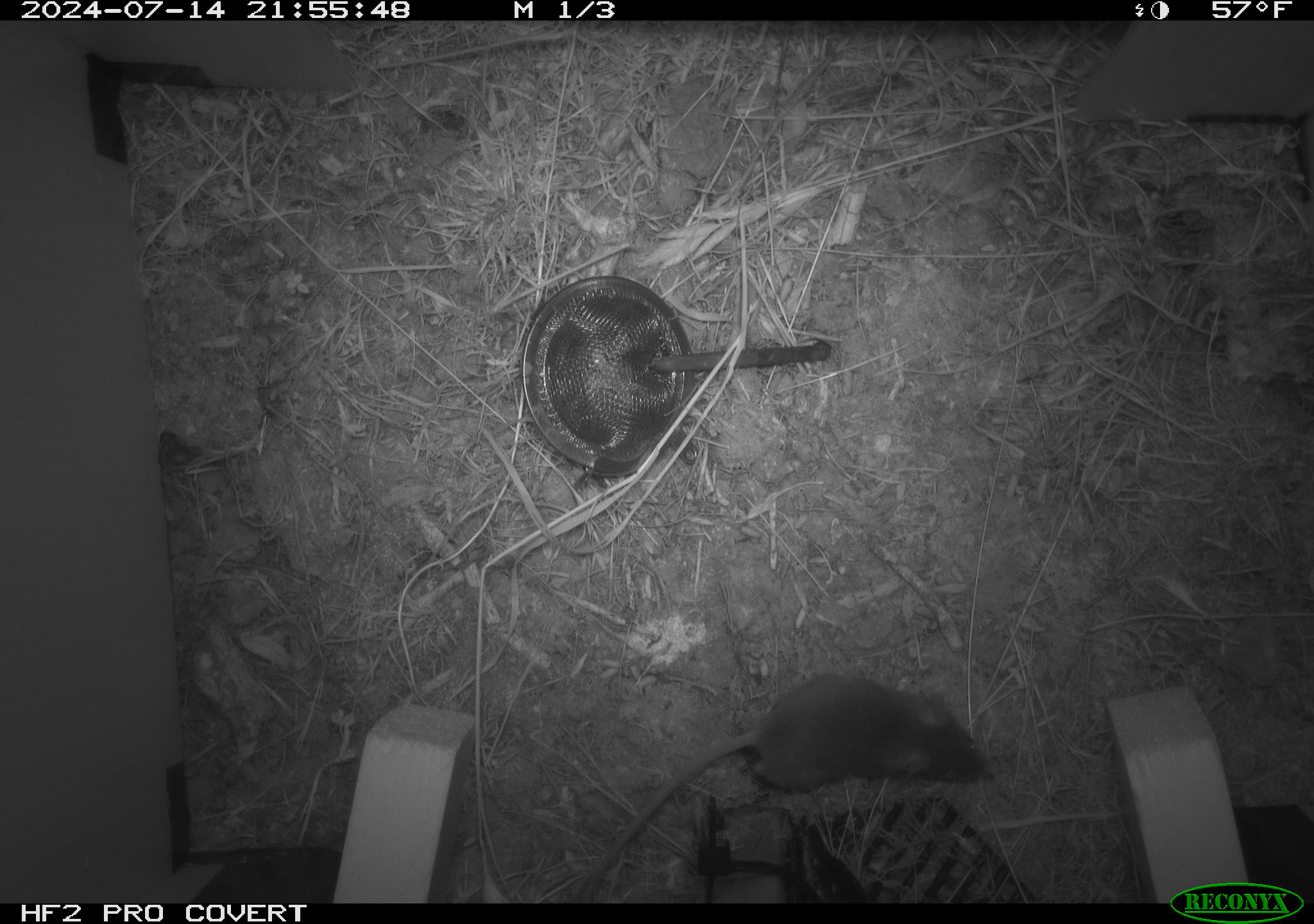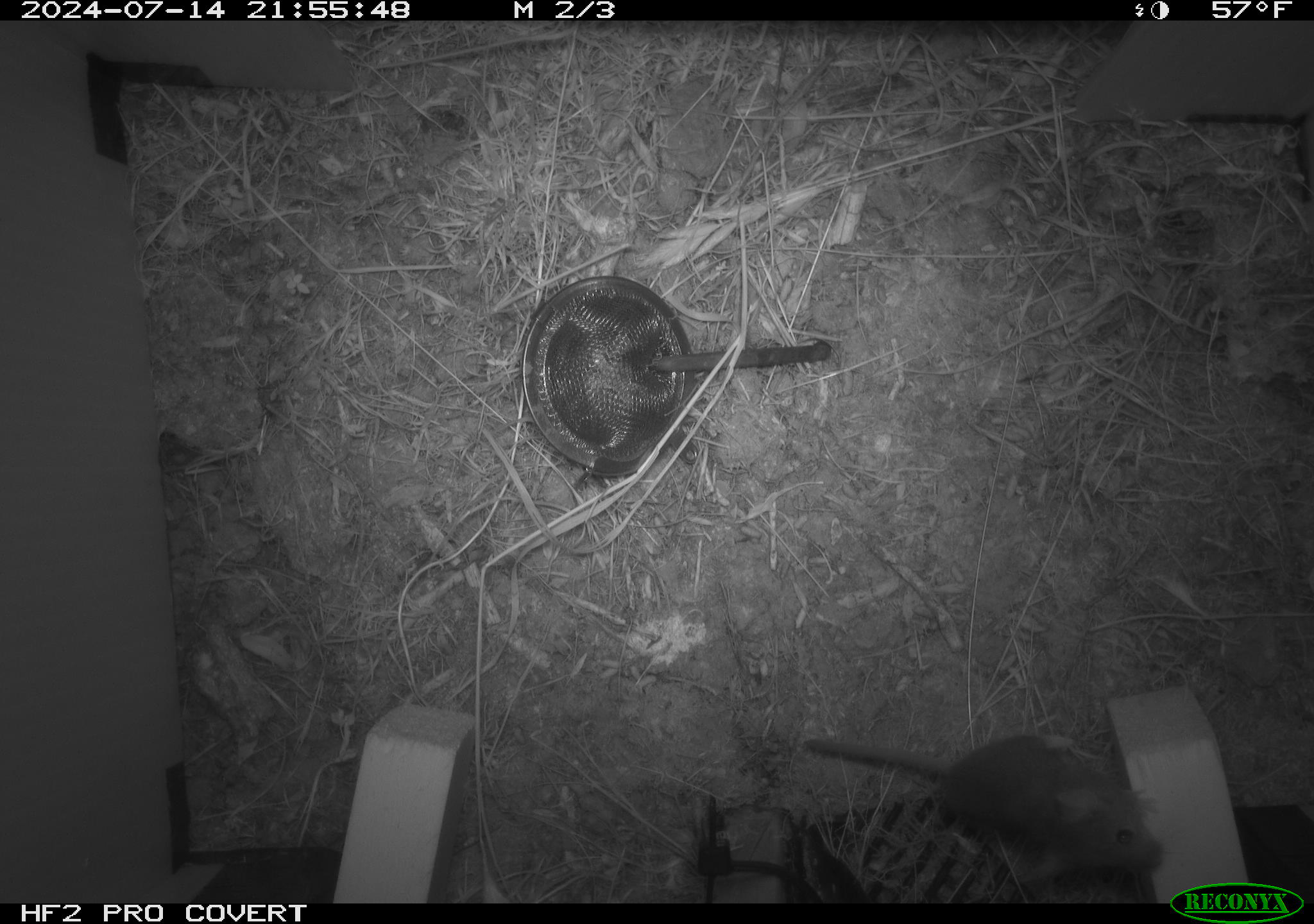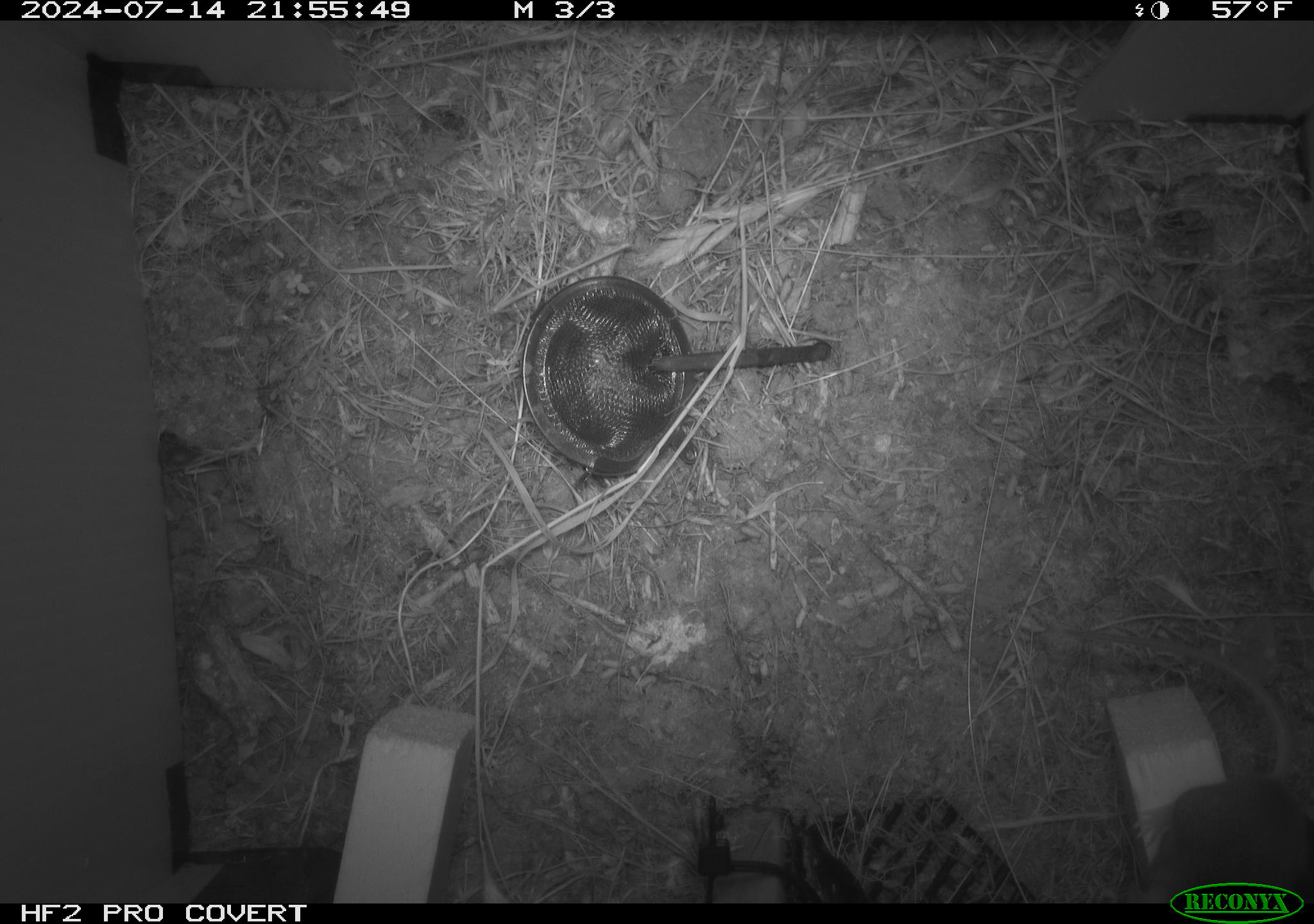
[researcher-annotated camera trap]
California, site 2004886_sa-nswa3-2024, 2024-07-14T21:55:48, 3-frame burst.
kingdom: Animalia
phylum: Chordata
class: Mammalia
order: Rodentia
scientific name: Rodentia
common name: rodent